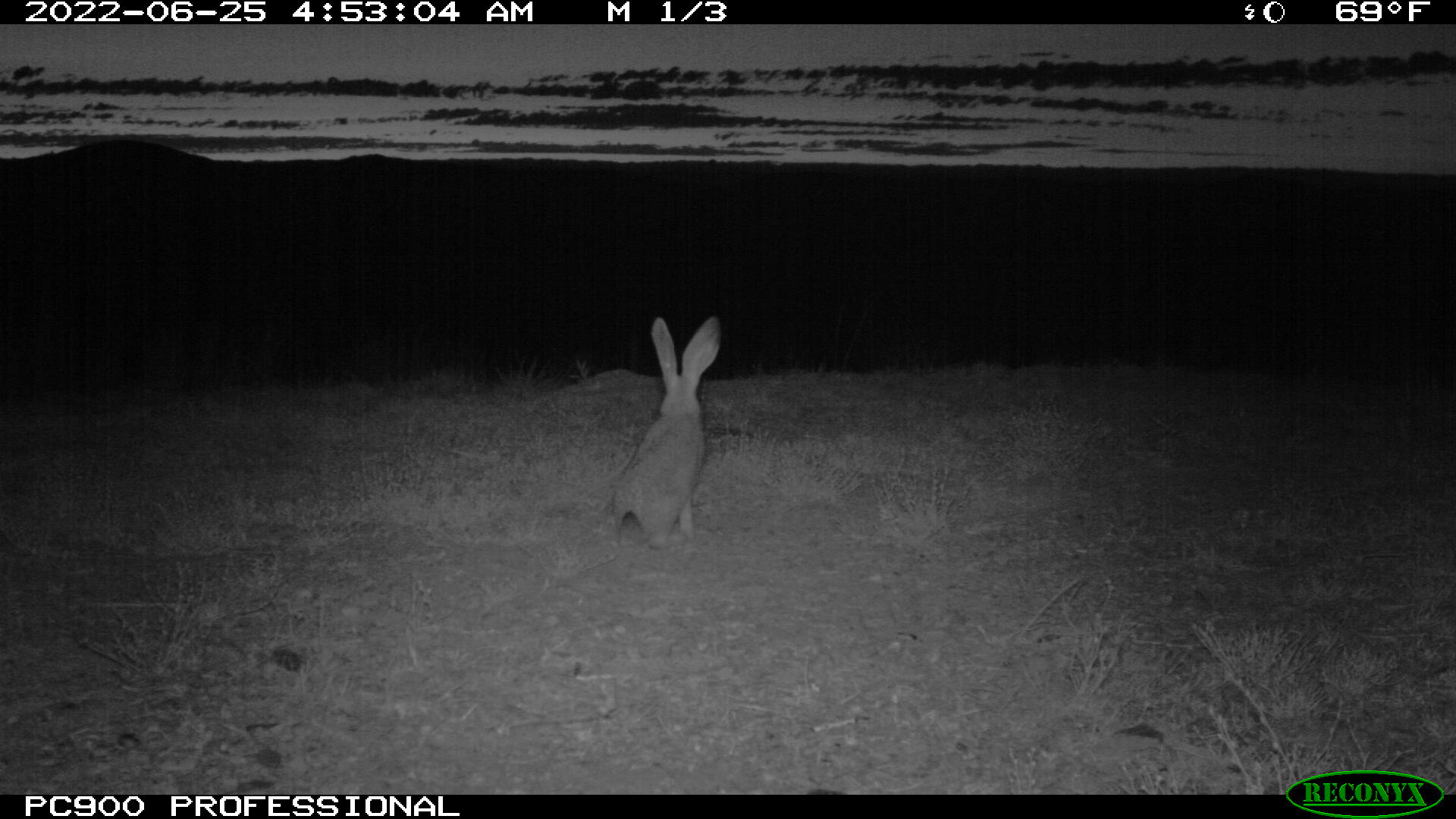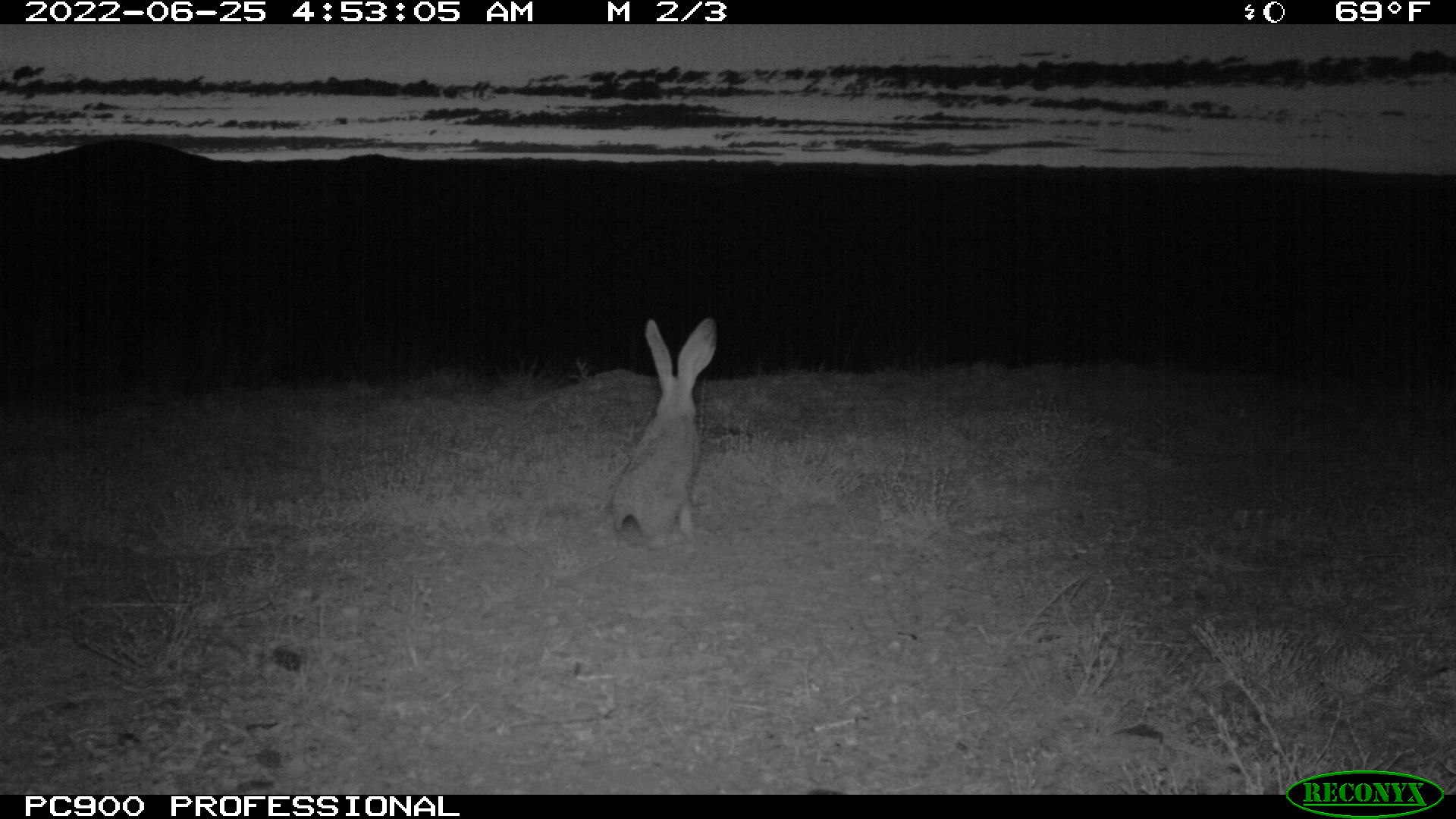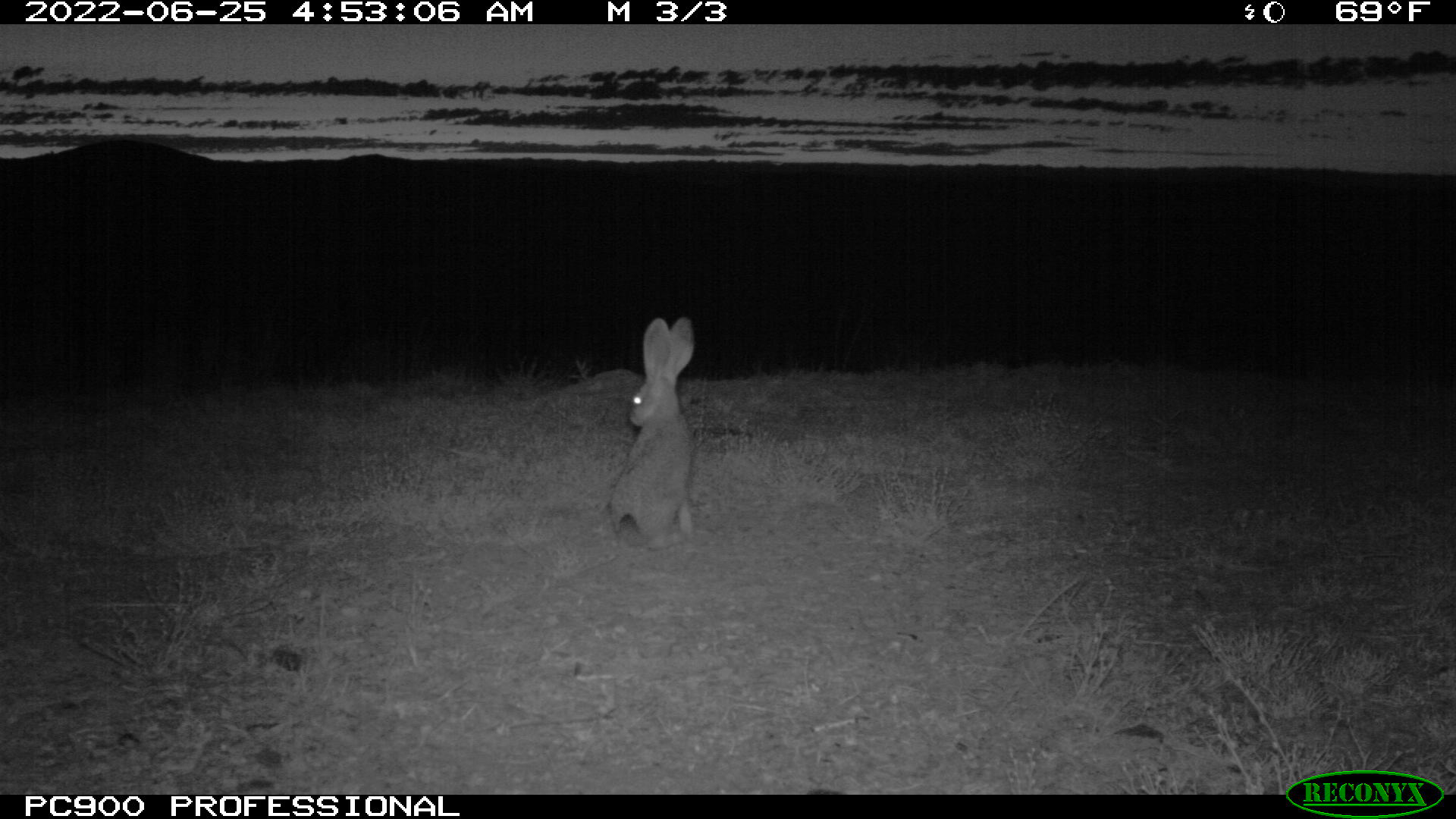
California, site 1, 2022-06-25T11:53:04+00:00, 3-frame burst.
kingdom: Animalia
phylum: Chordata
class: Mammalia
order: Lagomorpha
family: Leporidae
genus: Lepus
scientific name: Lepus californicus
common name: black-tailed jackrabbit